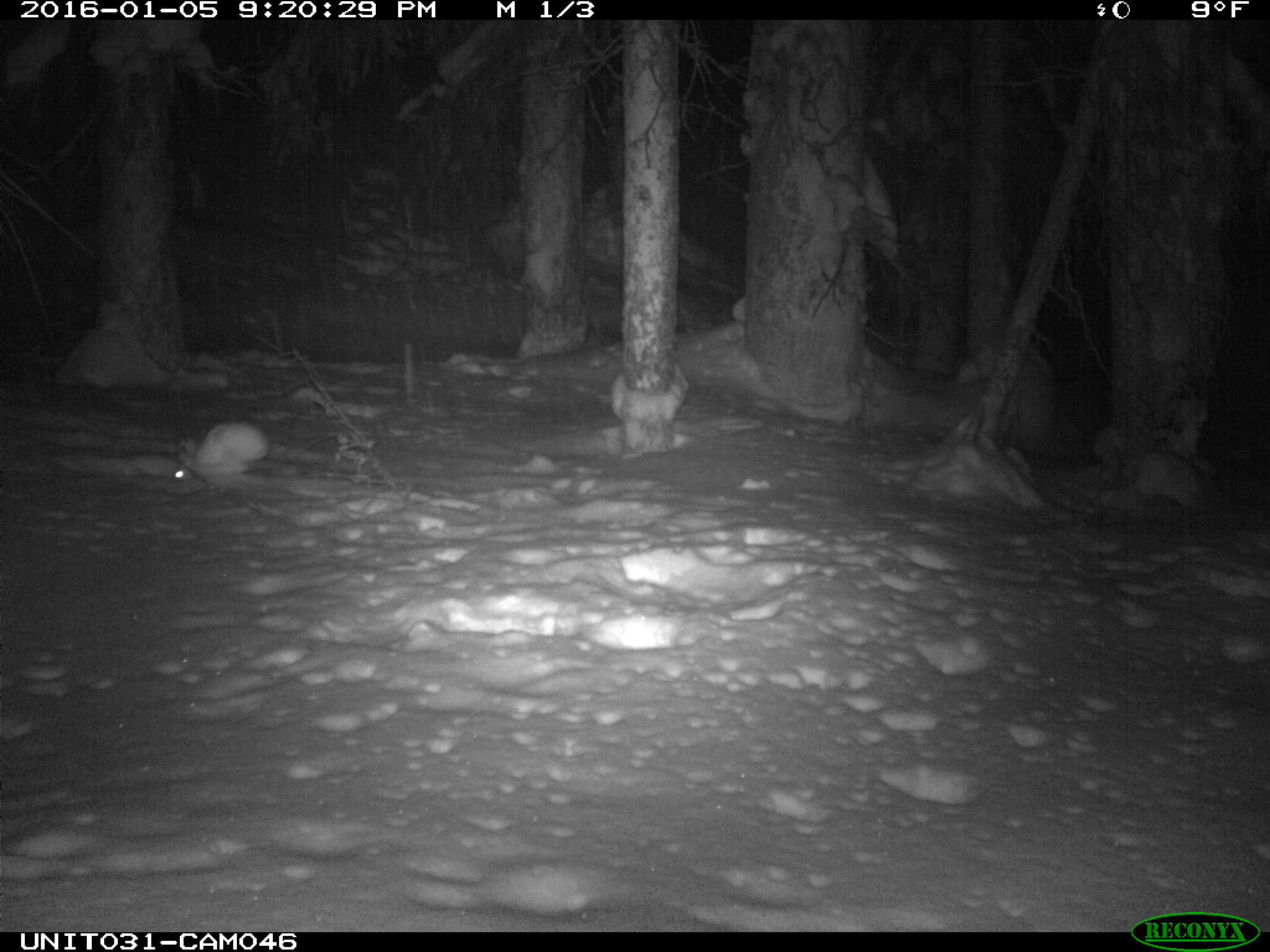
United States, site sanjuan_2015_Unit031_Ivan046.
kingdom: Animalia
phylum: Chordata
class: Mammalia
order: Lagomorpha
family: Leporidae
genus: Lepus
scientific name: Lepus americanus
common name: snowshoe hare